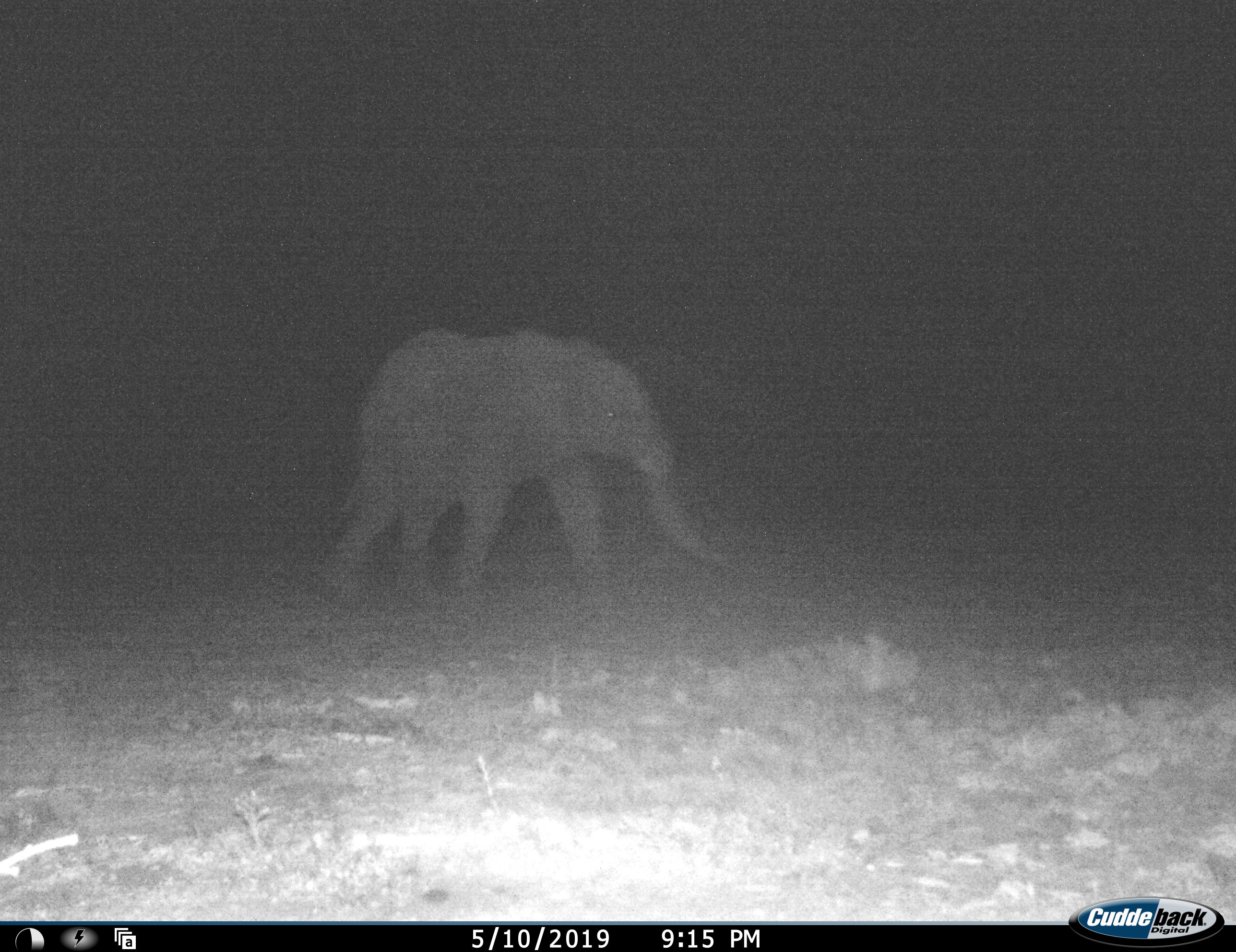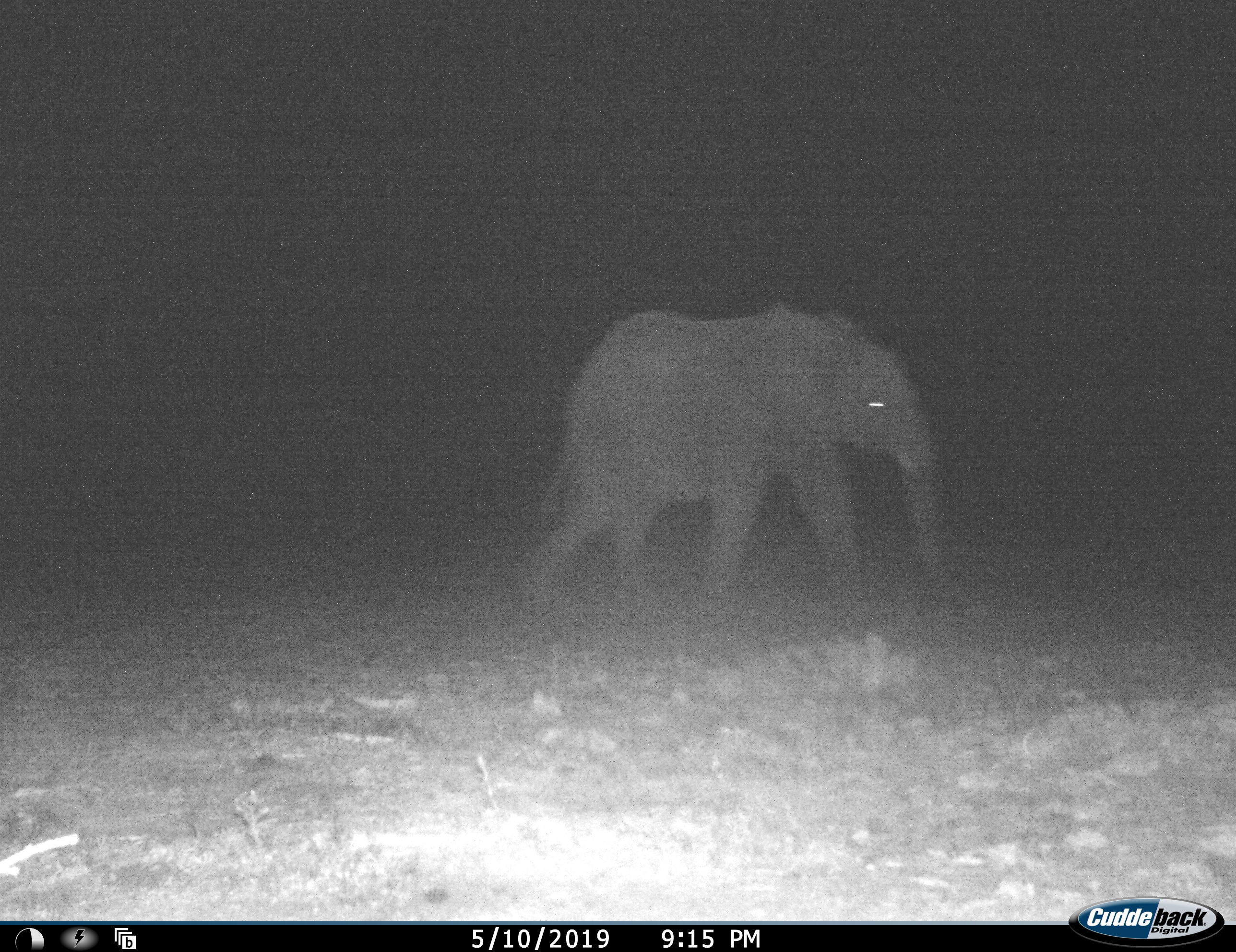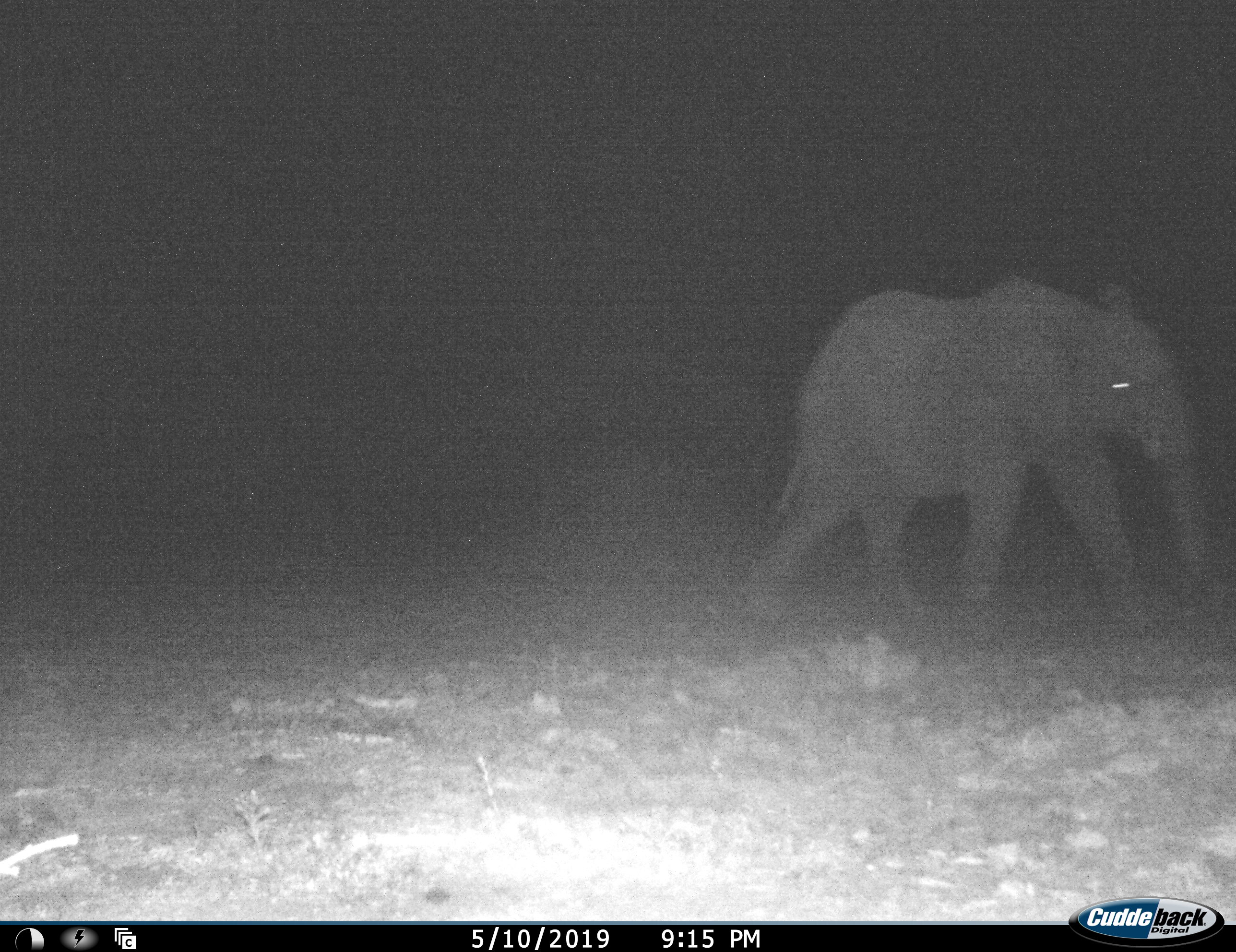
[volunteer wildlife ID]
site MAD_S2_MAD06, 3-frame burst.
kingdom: Animalia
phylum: Chordata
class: Mammalia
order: Proboscidea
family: Elephantidae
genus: Loxodonta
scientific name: Loxodonta africana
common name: african bush elephant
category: elephant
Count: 1.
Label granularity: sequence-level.